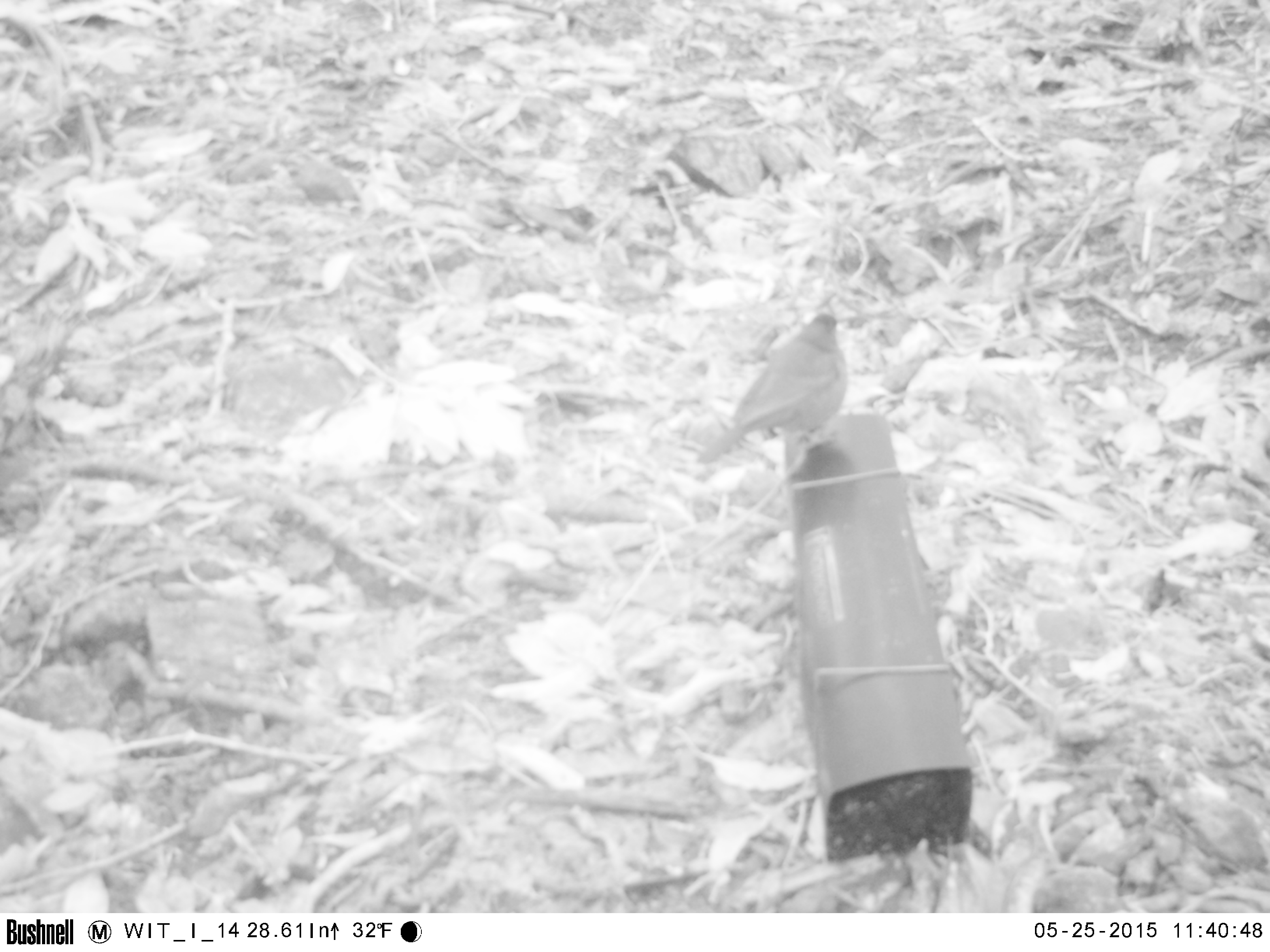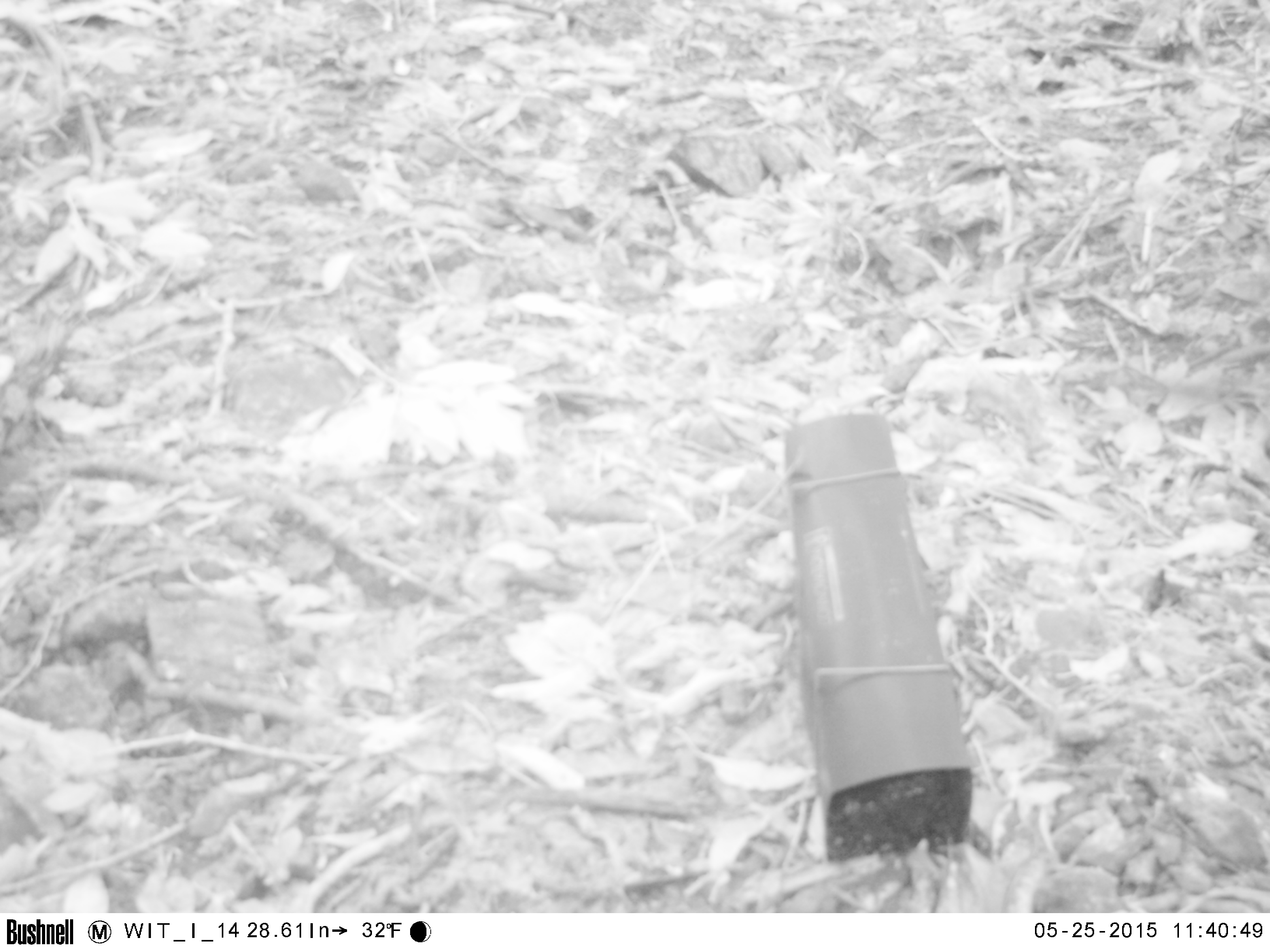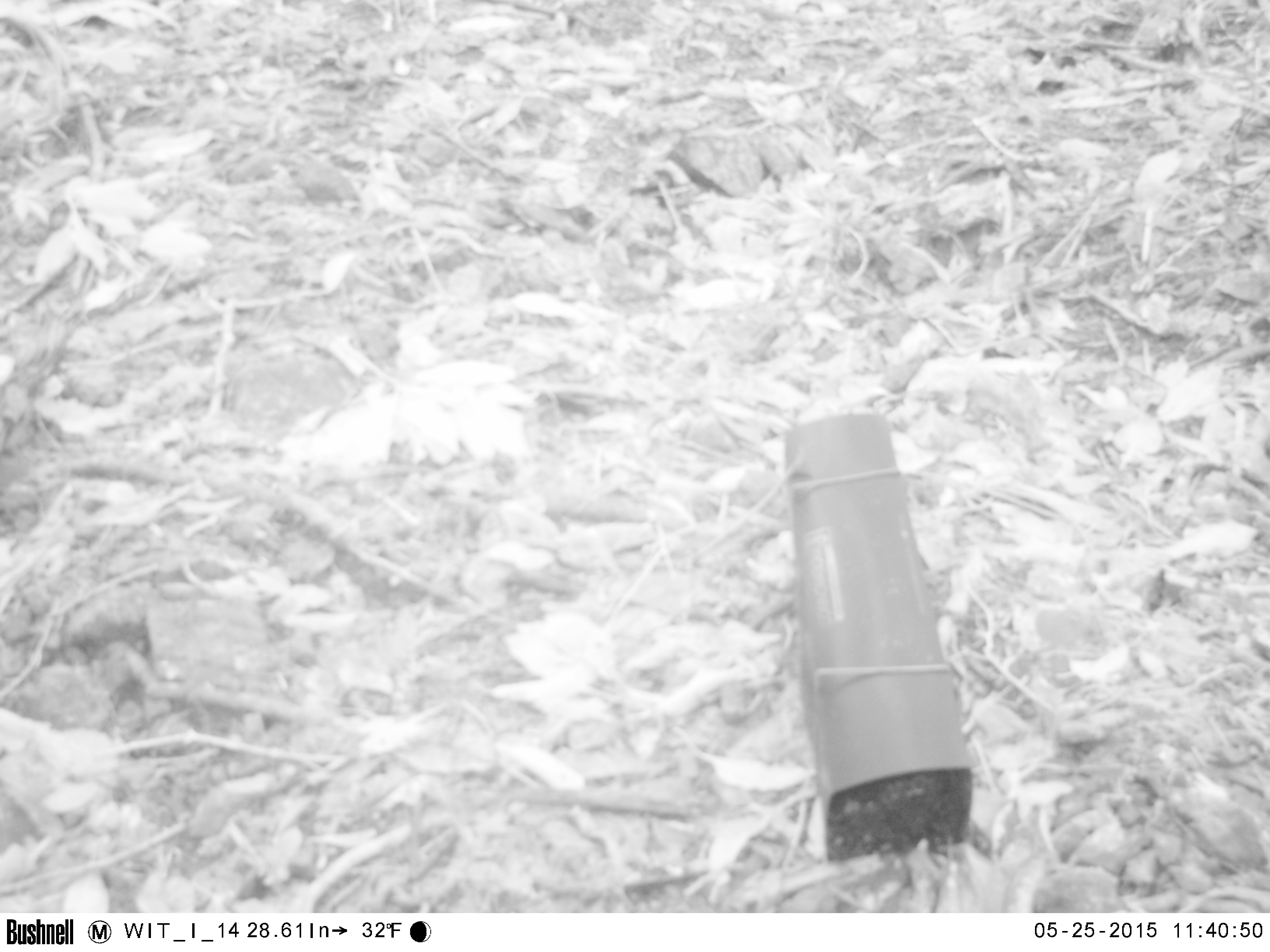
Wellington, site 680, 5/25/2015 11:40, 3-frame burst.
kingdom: Animalia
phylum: Chordata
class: Aves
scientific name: Aves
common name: bird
Bird (Aves).